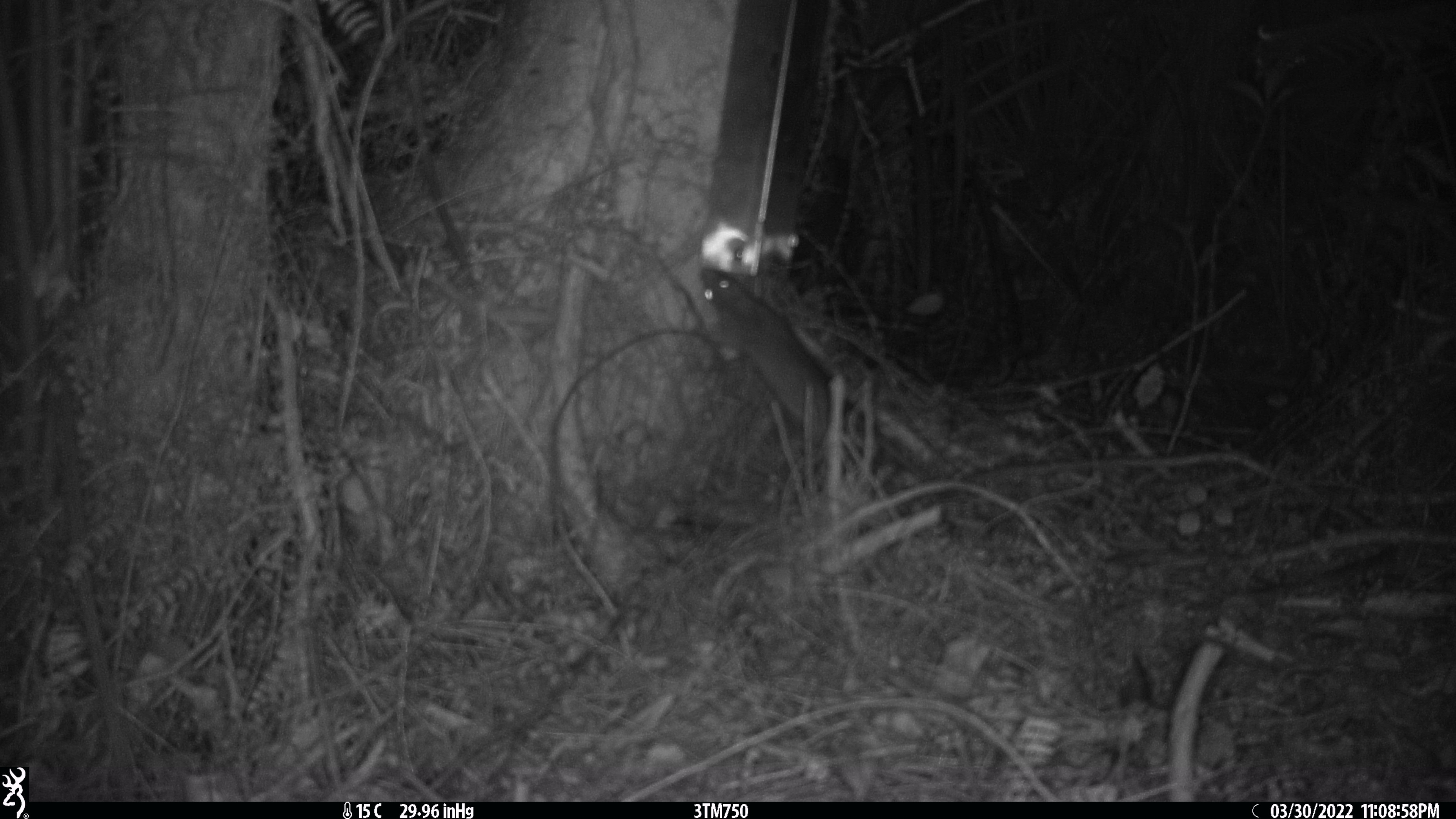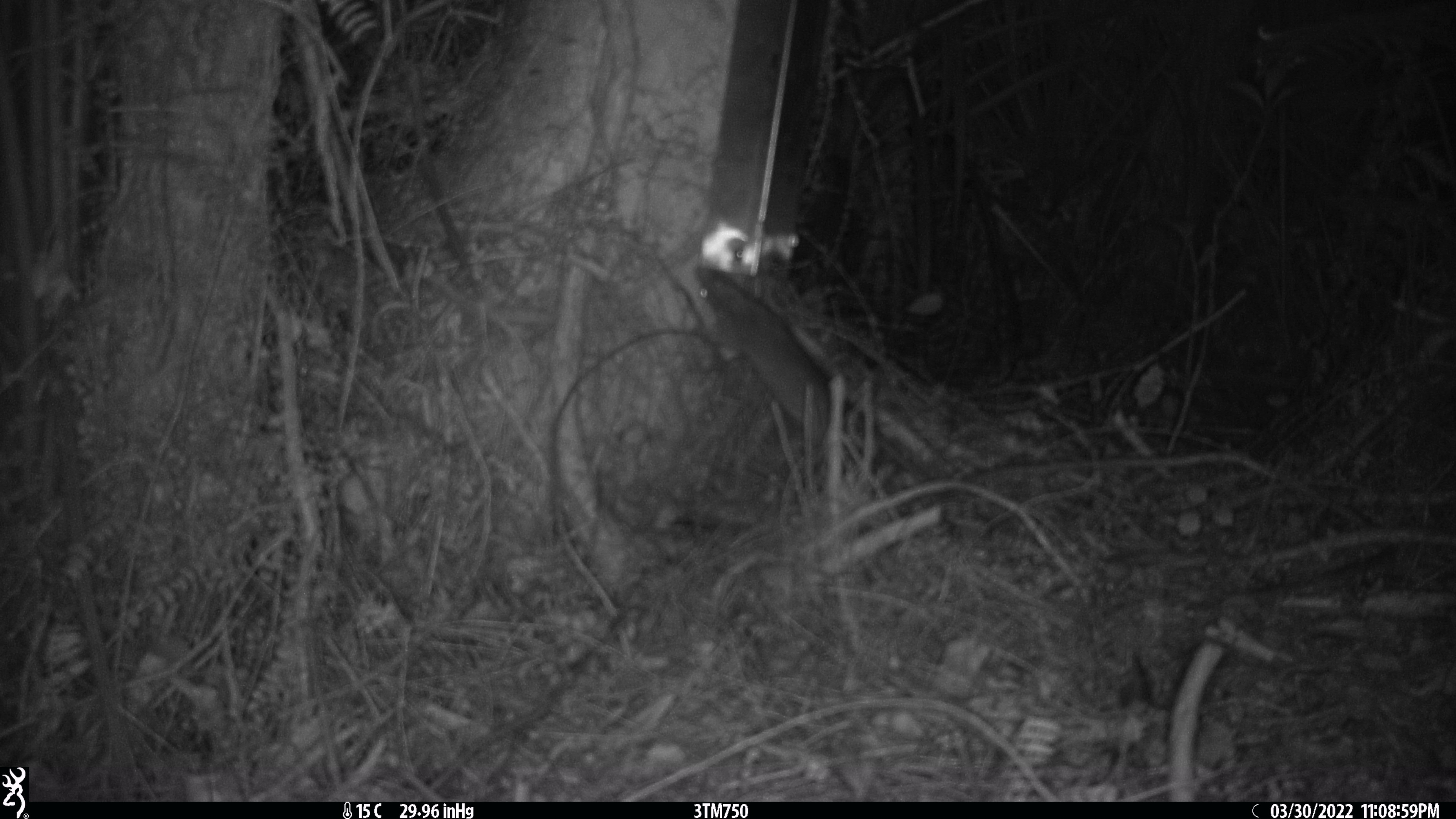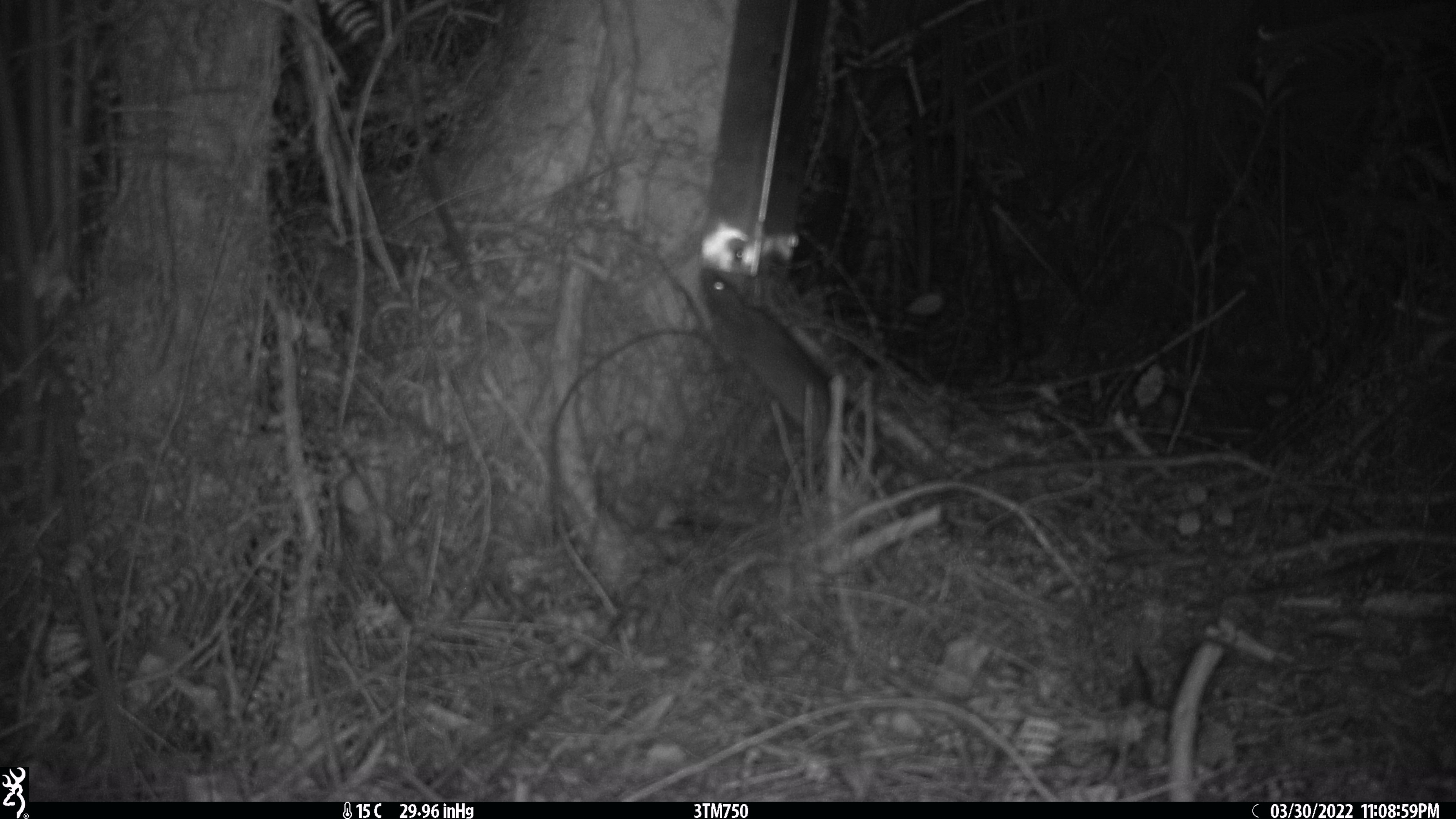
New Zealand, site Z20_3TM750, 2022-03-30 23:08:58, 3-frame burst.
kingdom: Animalia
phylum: Chordata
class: Mammalia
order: Rodentia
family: Muridae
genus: Rattus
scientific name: Rattus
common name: rat